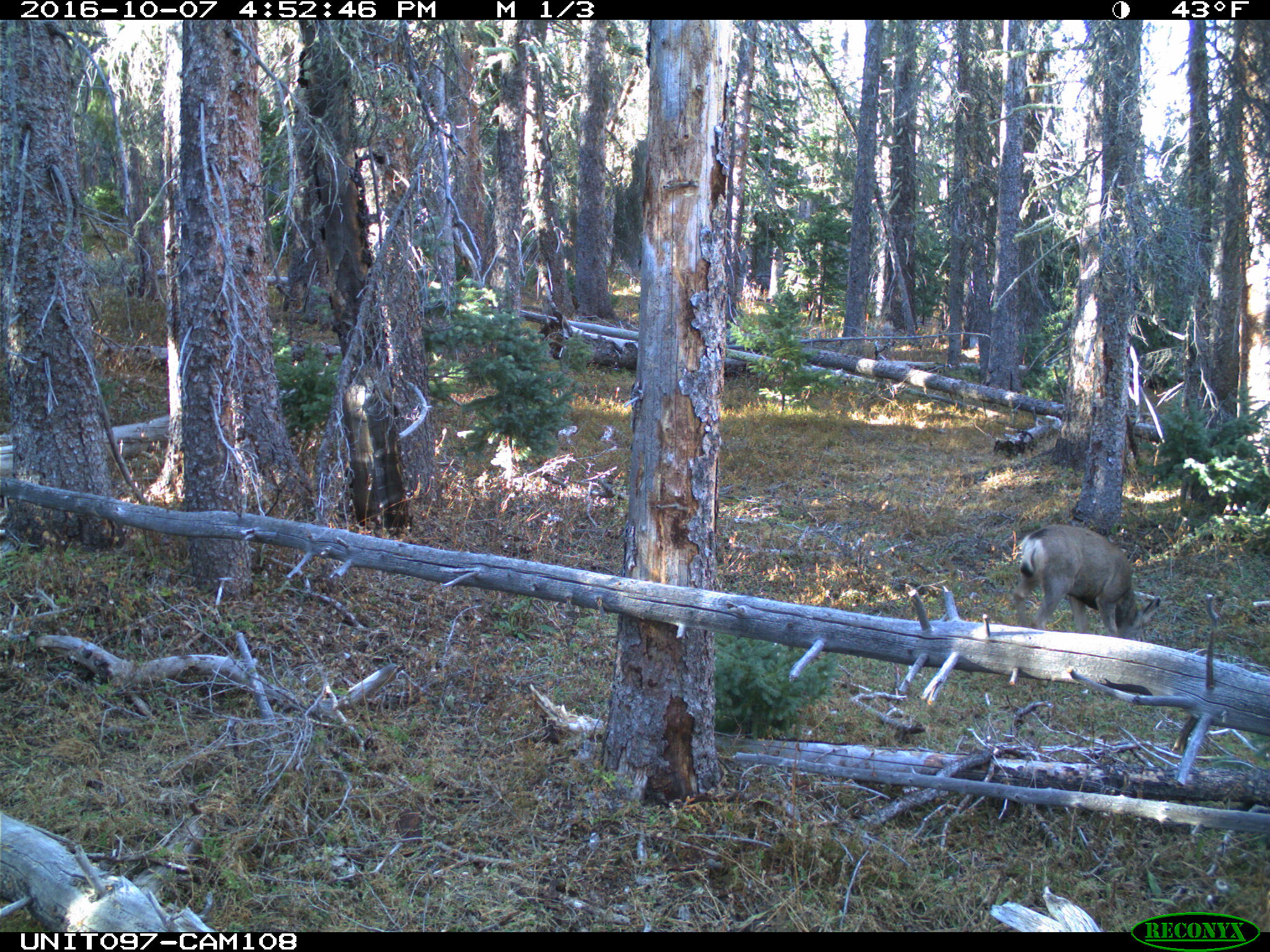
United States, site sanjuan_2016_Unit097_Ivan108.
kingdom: Animalia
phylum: Chordata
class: Mammalia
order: Artiodactyla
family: Cervidae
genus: Odocoileus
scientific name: Odocoileus hemionus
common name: mule deer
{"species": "Odocoileus hemionus (mule deer)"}